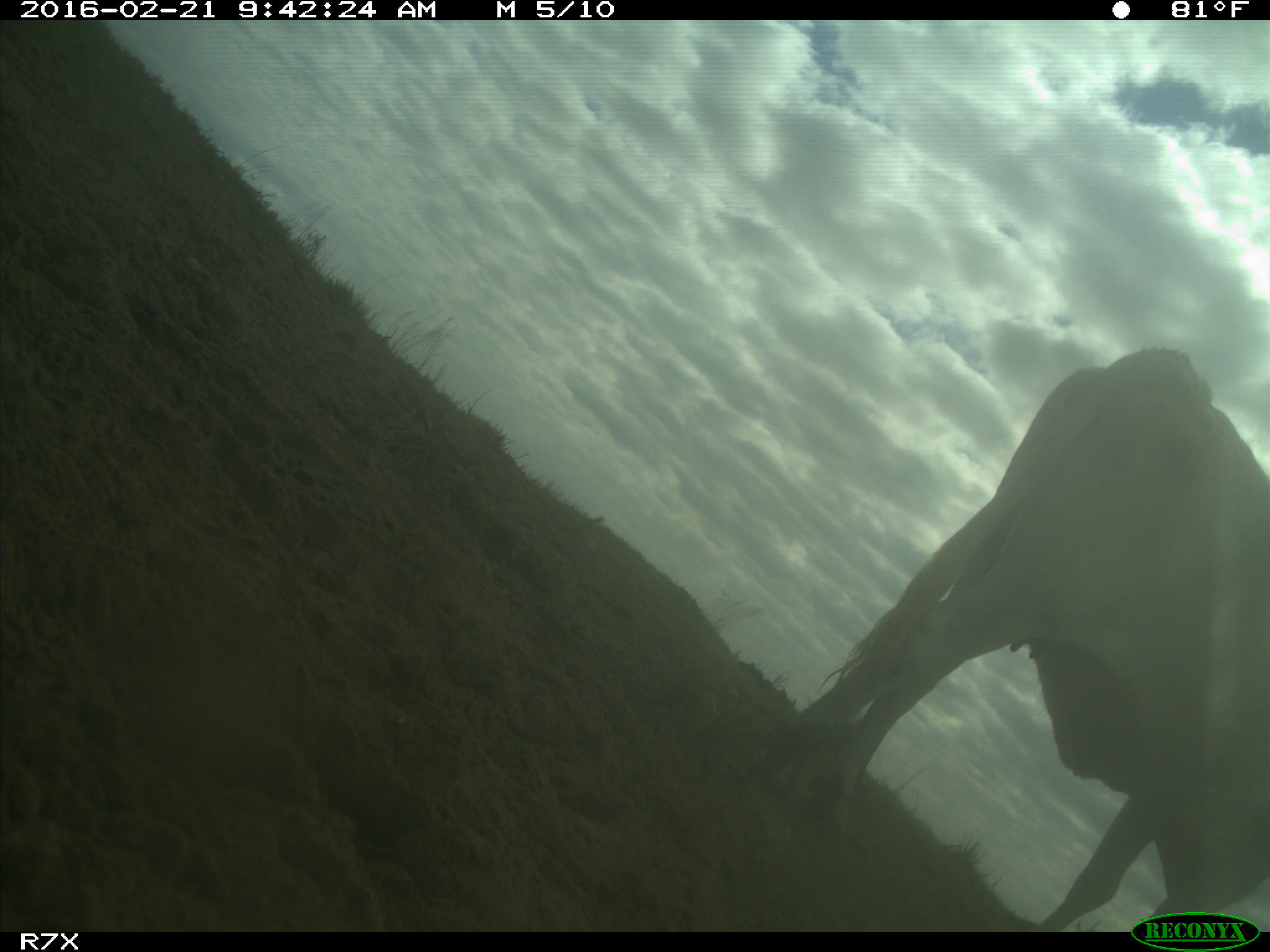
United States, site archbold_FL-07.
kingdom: Animalia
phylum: Chordata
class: Mammalia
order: Artiodactyla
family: Bovidae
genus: Bos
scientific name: Bos taurus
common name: domestic cow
Bos taurus (domestic cow).